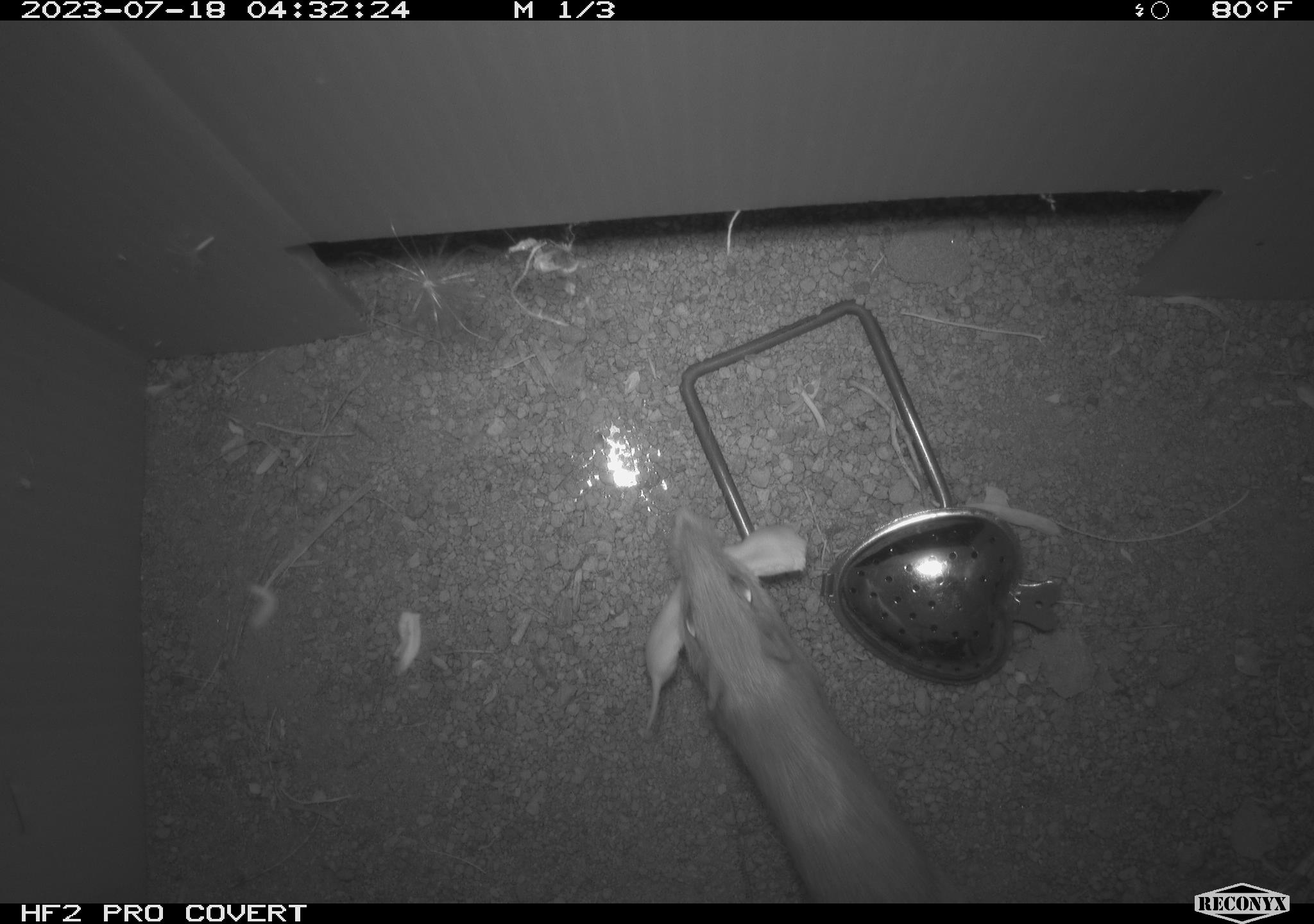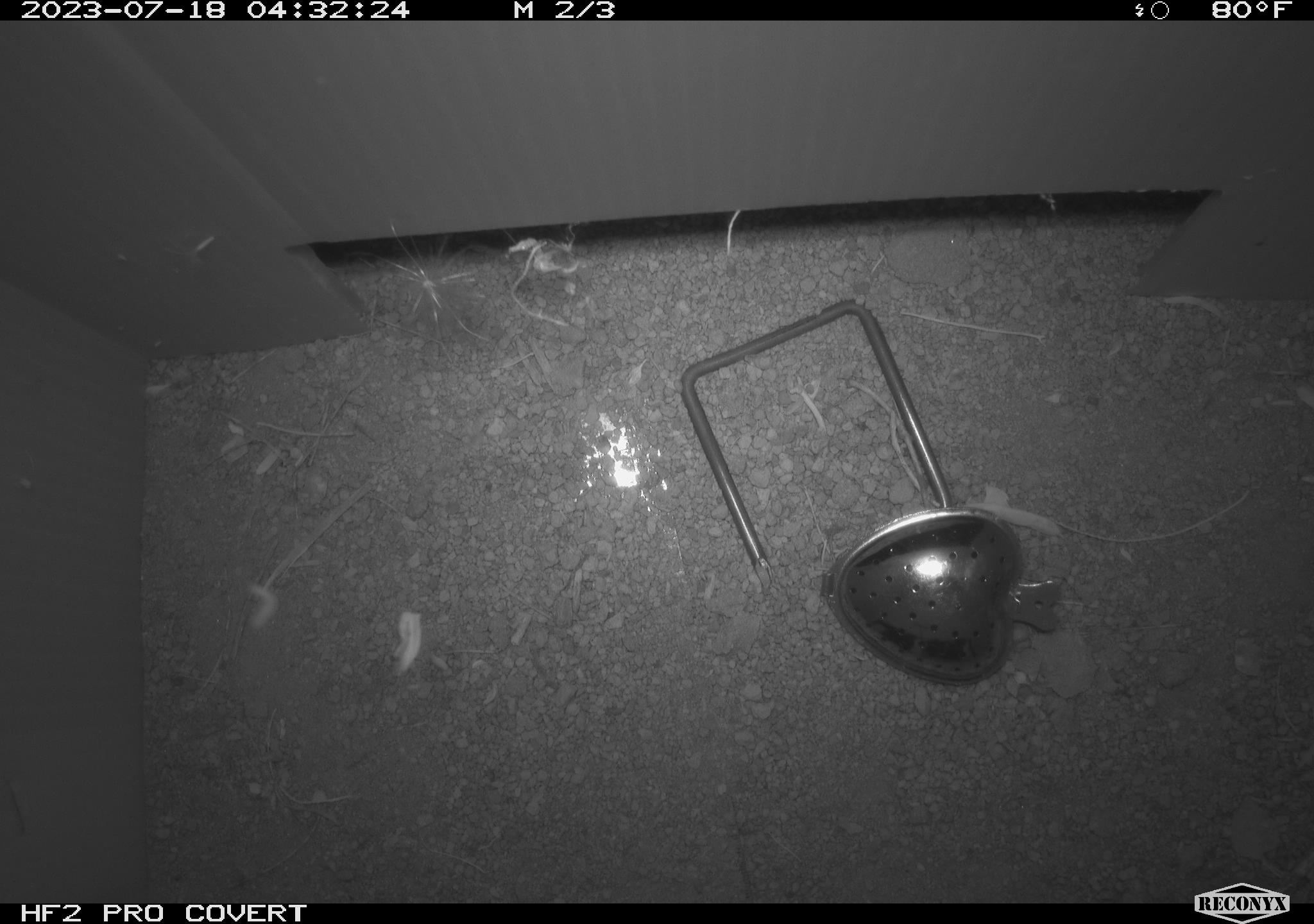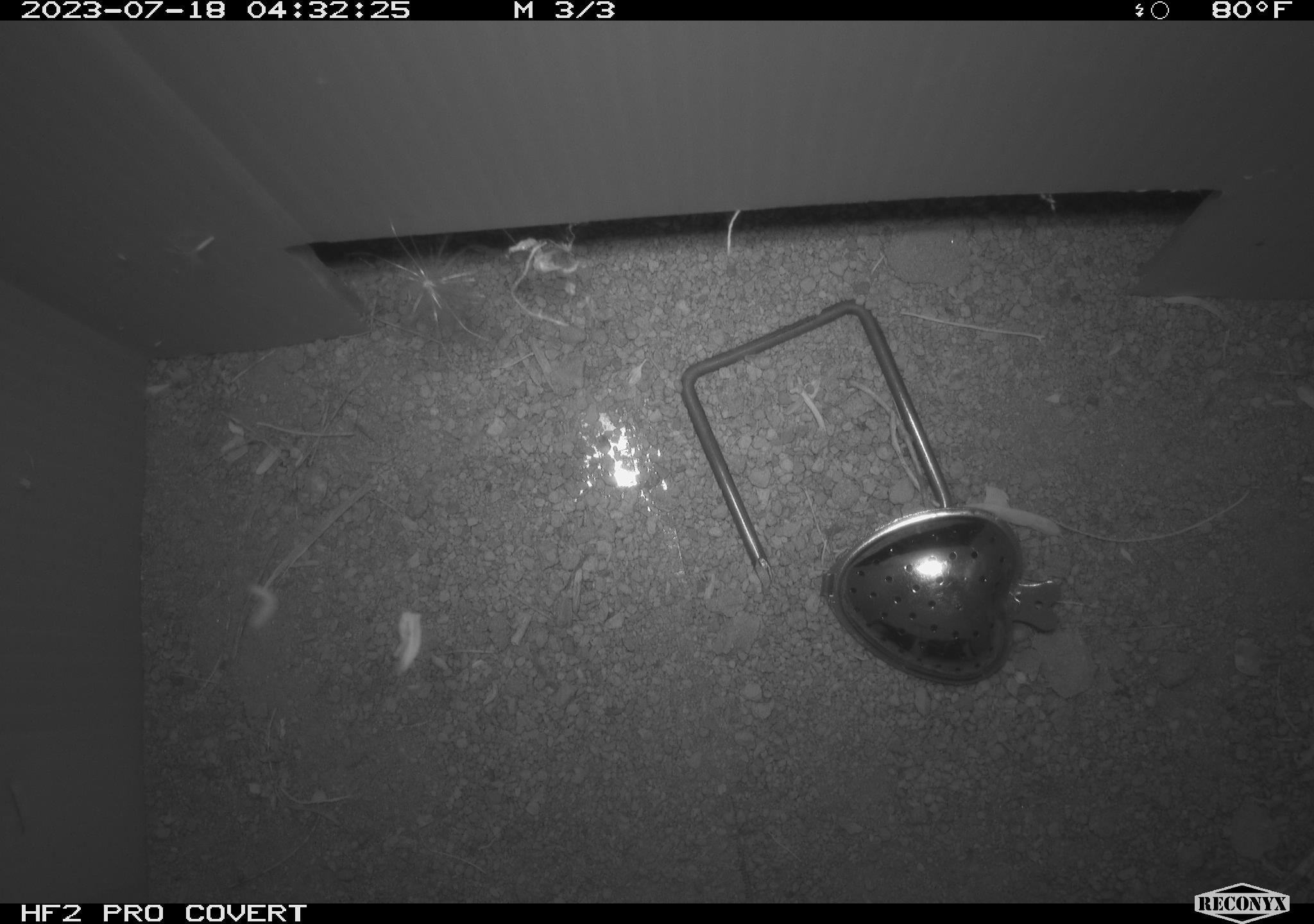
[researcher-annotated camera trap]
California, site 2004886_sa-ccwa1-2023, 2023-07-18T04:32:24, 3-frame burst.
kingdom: Animalia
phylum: Chordata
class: Mammalia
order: Rodentia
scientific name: Rodentia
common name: mouse species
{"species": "mouse species (Rodentia)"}